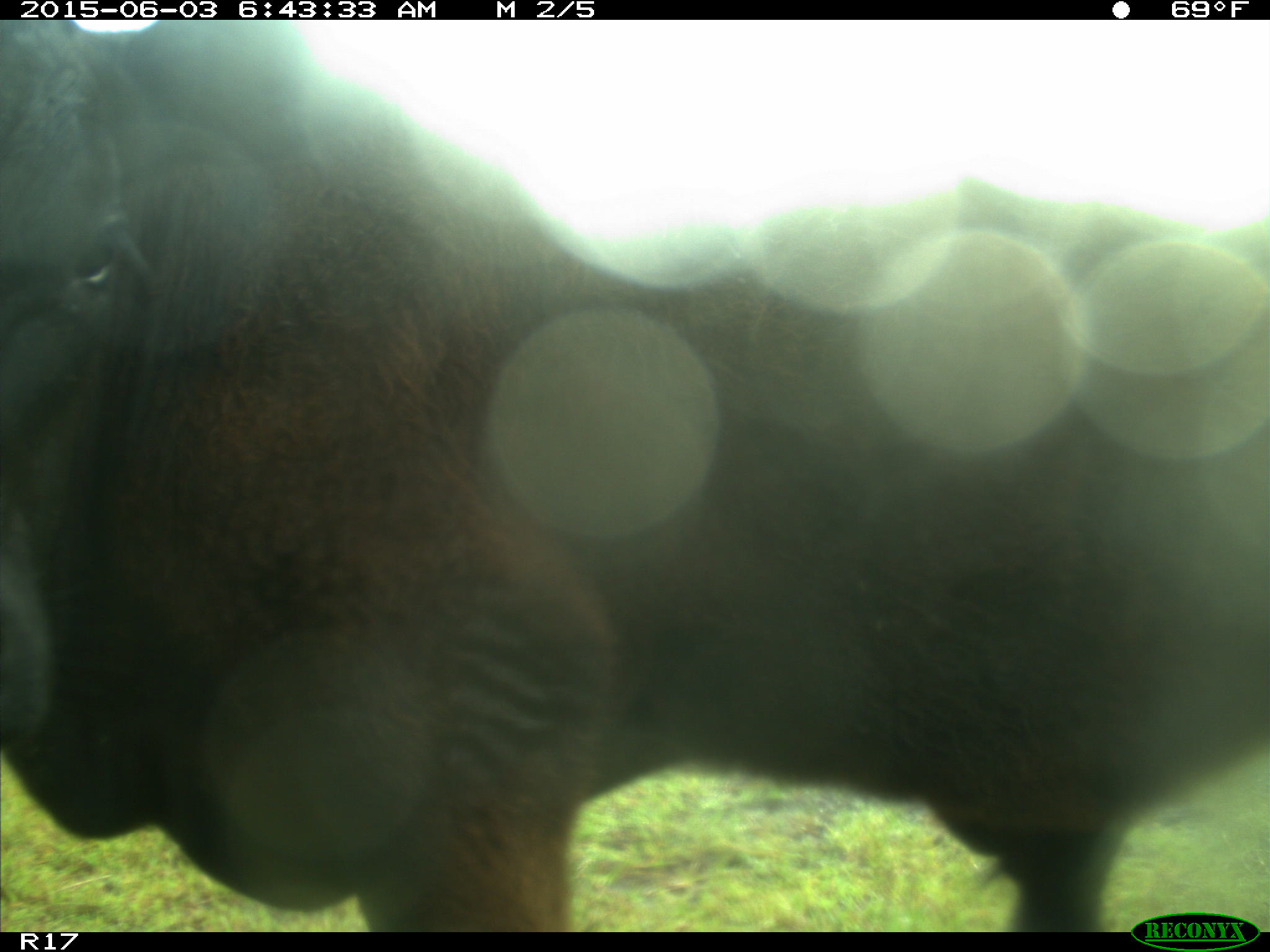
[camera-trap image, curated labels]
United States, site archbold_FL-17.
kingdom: Animalia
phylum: Chordata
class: Mammalia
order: Artiodactyla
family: Bovidae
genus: Bos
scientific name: Bos taurus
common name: domestic cow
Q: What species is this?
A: Bos taurus (domestic cow).